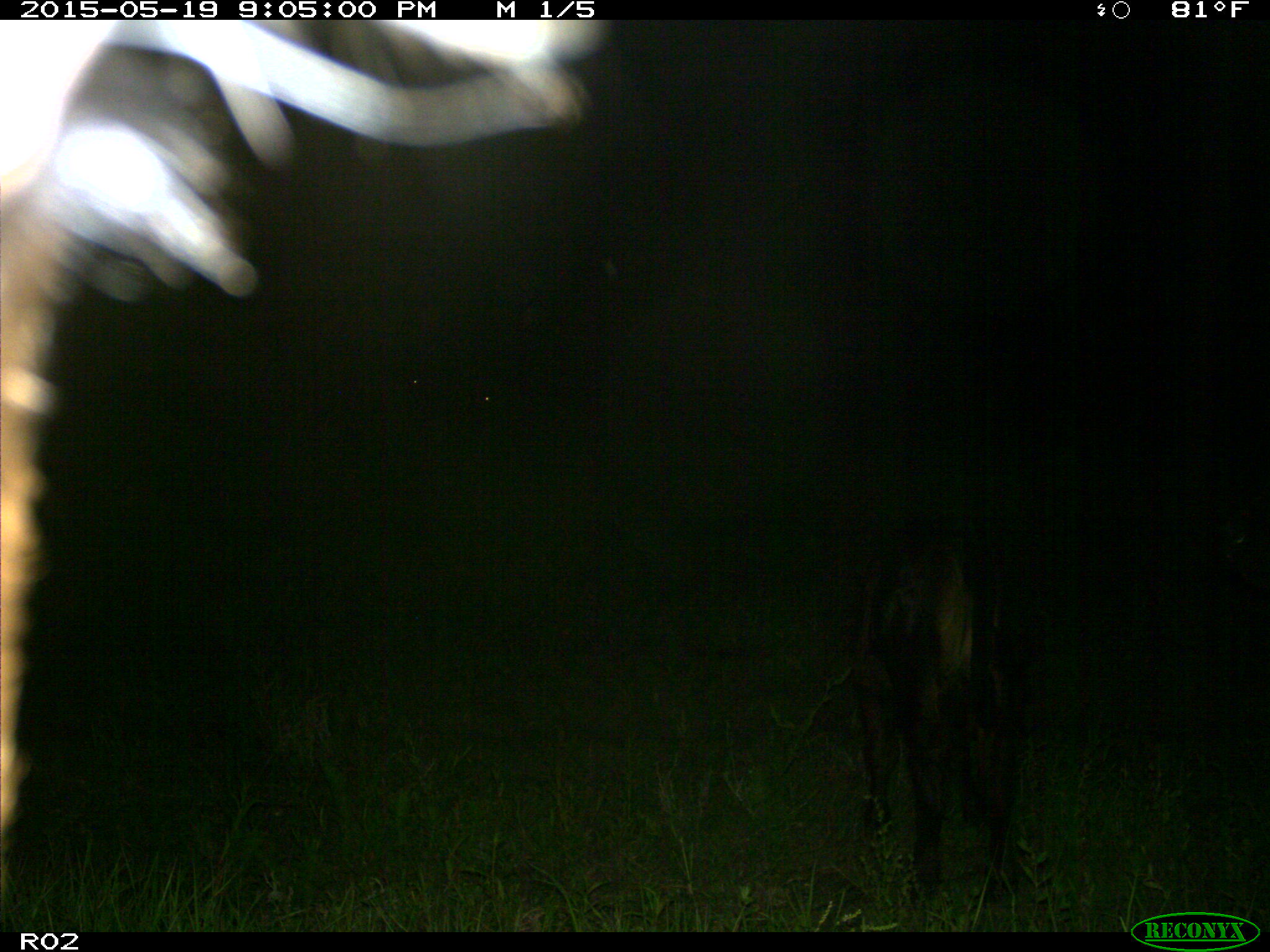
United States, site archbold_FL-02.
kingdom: Animalia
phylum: Chordata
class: Mammalia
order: Artiodactyla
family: Bovidae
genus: Bos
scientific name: Bos taurus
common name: domestic cow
Bos taurus (domestic cow).